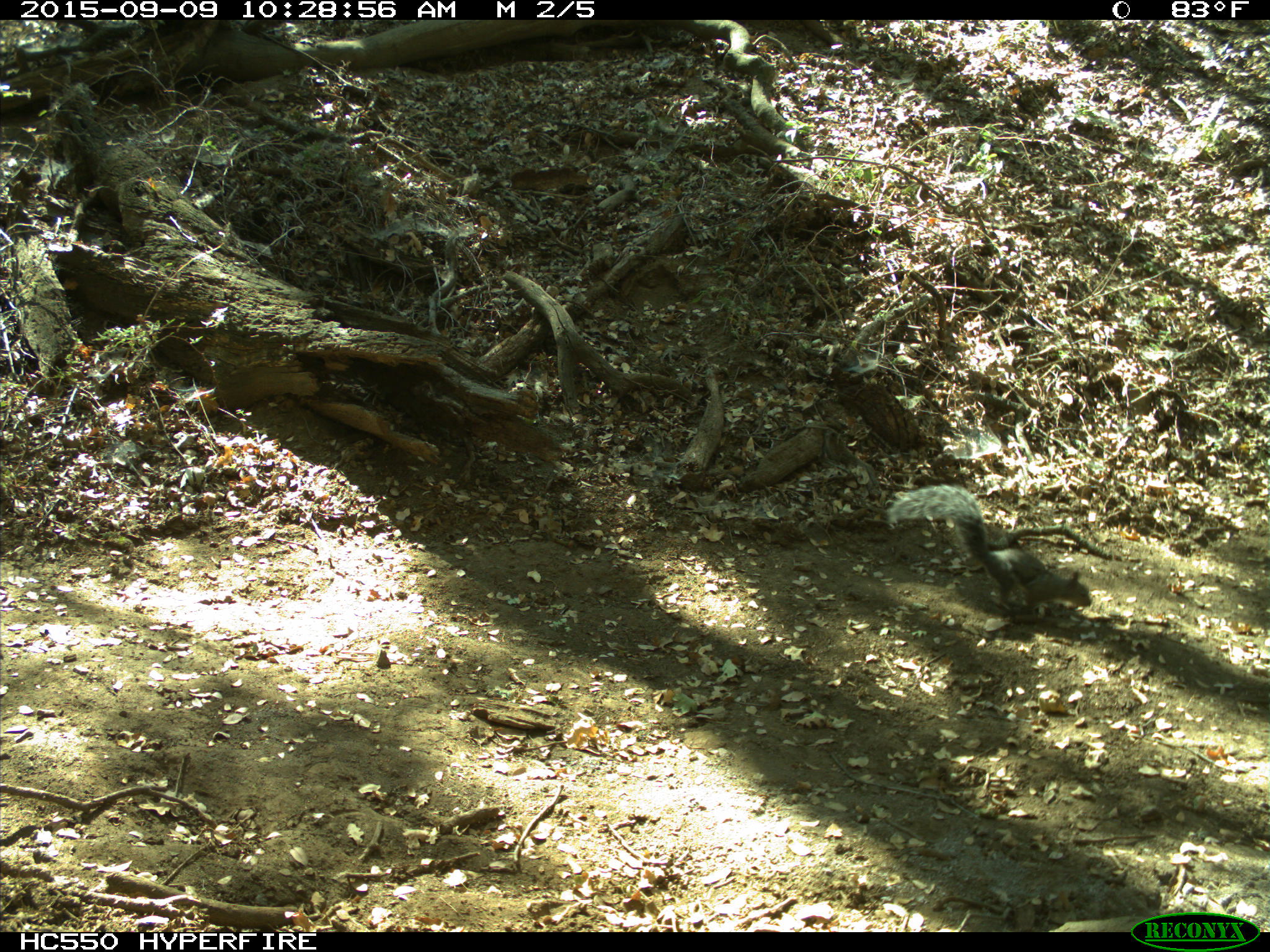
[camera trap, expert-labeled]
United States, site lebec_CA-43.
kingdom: Animalia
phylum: Chordata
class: Mammalia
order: Rodentia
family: Sciuridae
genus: Sciurus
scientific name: Sciurus carolinensis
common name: eastern gray squirrel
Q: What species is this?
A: Sciurus carolinensis (eastern gray squirrel).